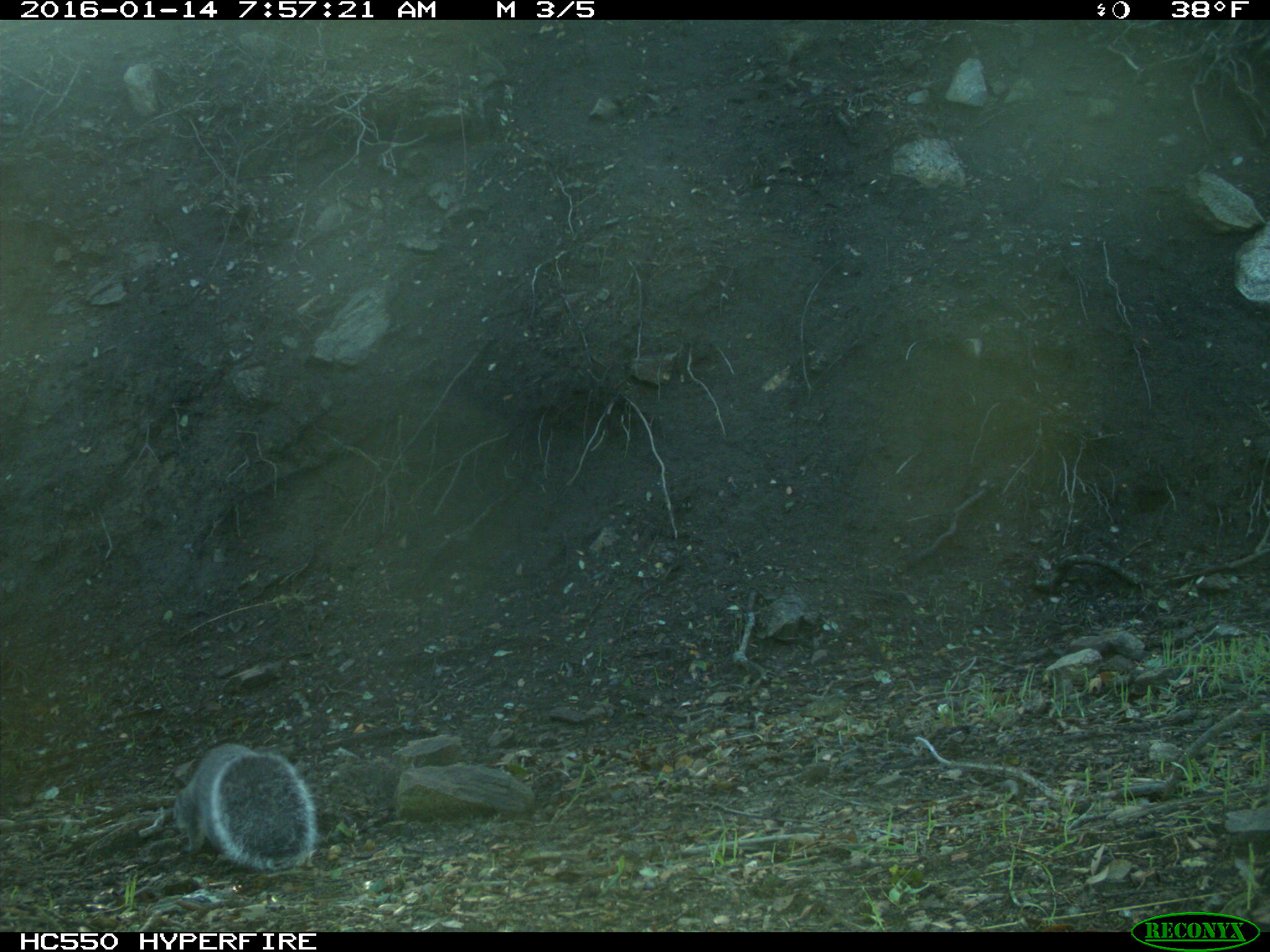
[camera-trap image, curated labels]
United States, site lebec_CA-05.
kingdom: Animalia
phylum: Chordata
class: Mammalia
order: Rodentia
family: Sciuridae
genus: Sciurus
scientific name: Sciurus carolinensis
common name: eastern gray squirrel